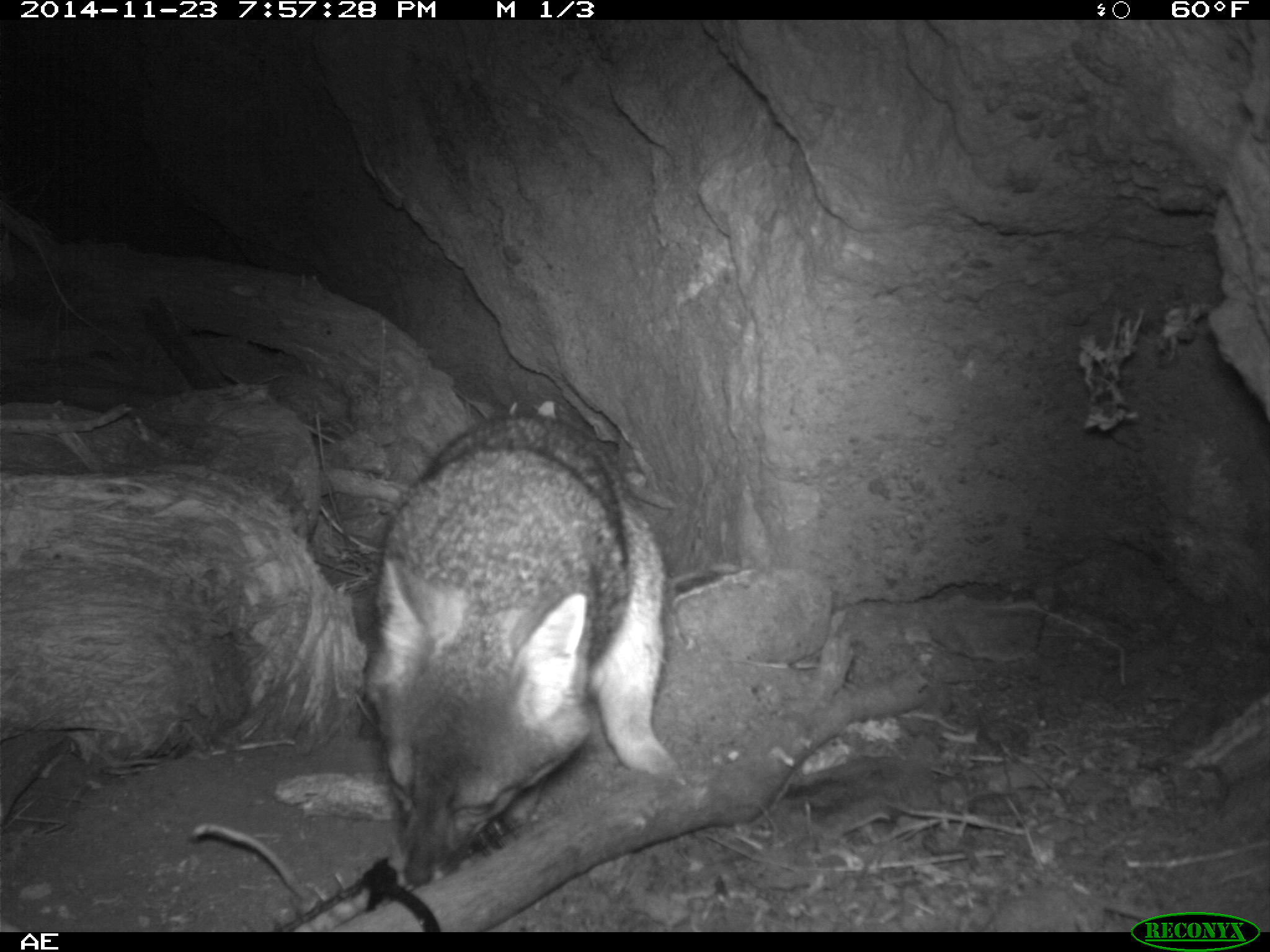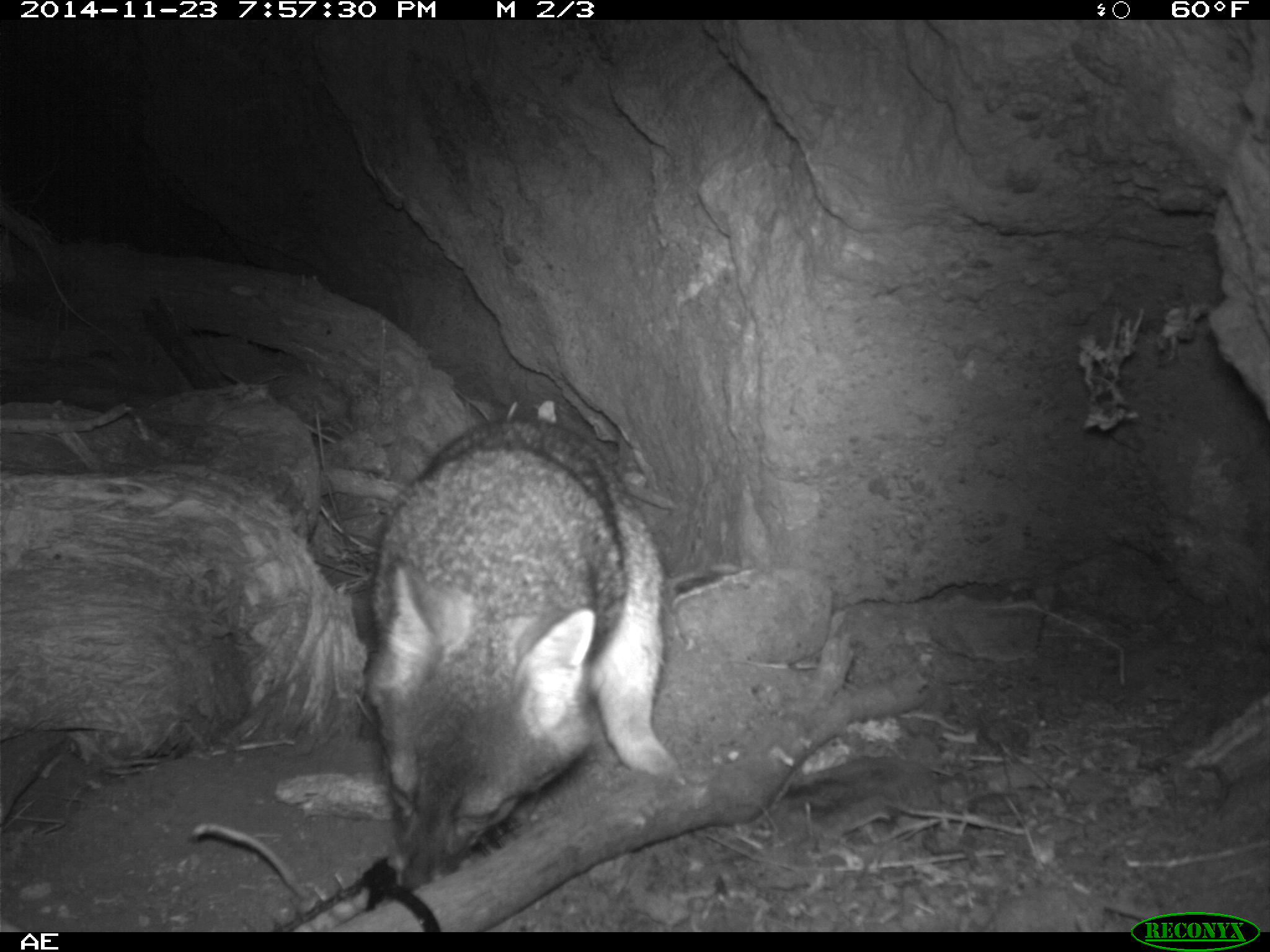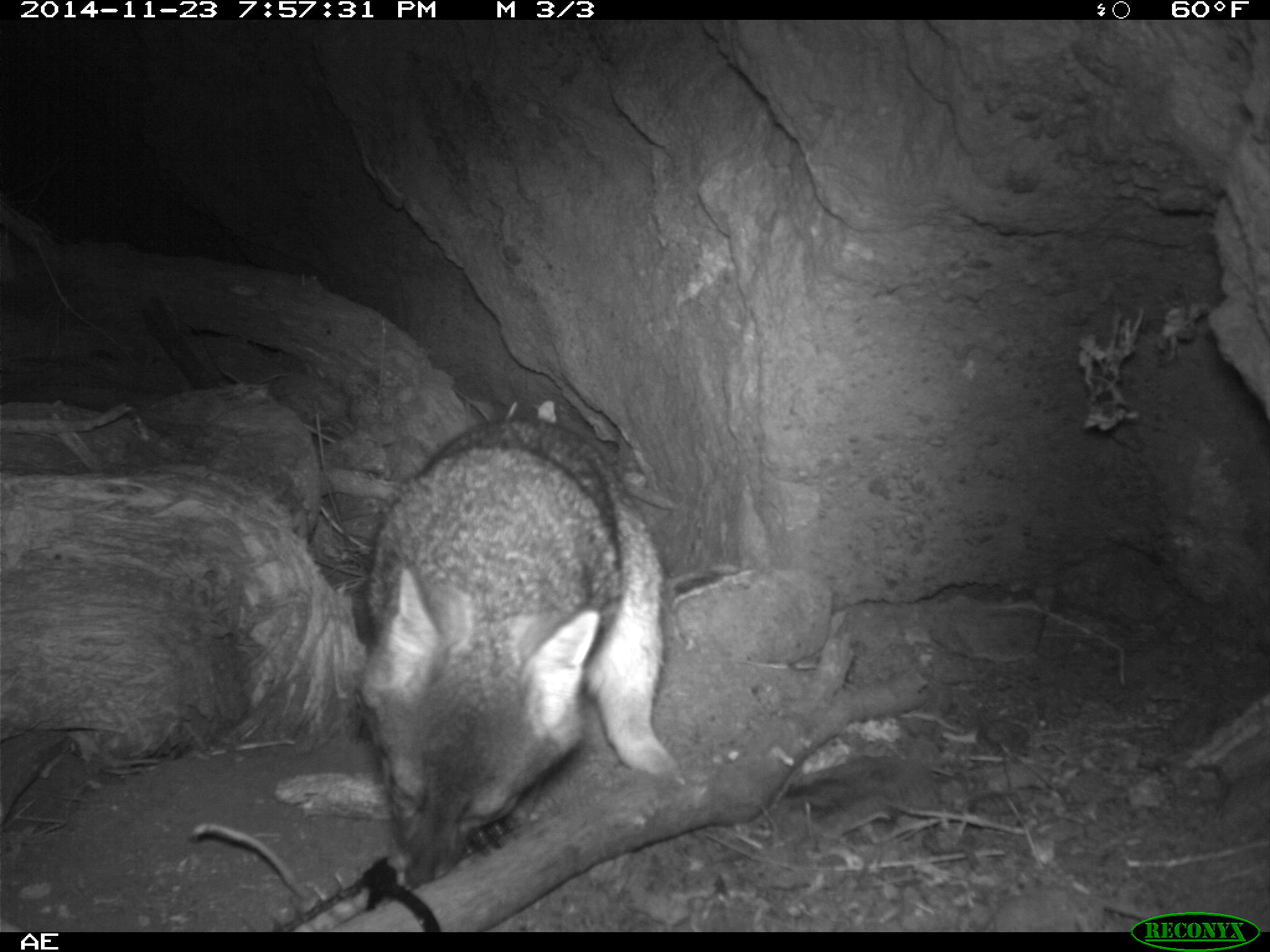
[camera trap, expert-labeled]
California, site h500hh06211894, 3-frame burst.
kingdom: Animalia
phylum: Chordata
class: Mammalia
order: Carnivora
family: Canidae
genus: Urocyon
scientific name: Urocyon littoralis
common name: island fox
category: fox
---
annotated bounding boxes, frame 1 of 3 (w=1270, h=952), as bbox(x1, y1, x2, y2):
fox: bbox(357, 412, 685, 887)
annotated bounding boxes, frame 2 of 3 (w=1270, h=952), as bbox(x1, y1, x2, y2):
fox: bbox(366, 414, 683, 894)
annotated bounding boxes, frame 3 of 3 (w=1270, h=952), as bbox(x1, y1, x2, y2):
fox: bbox(354, 416, 682, 885)